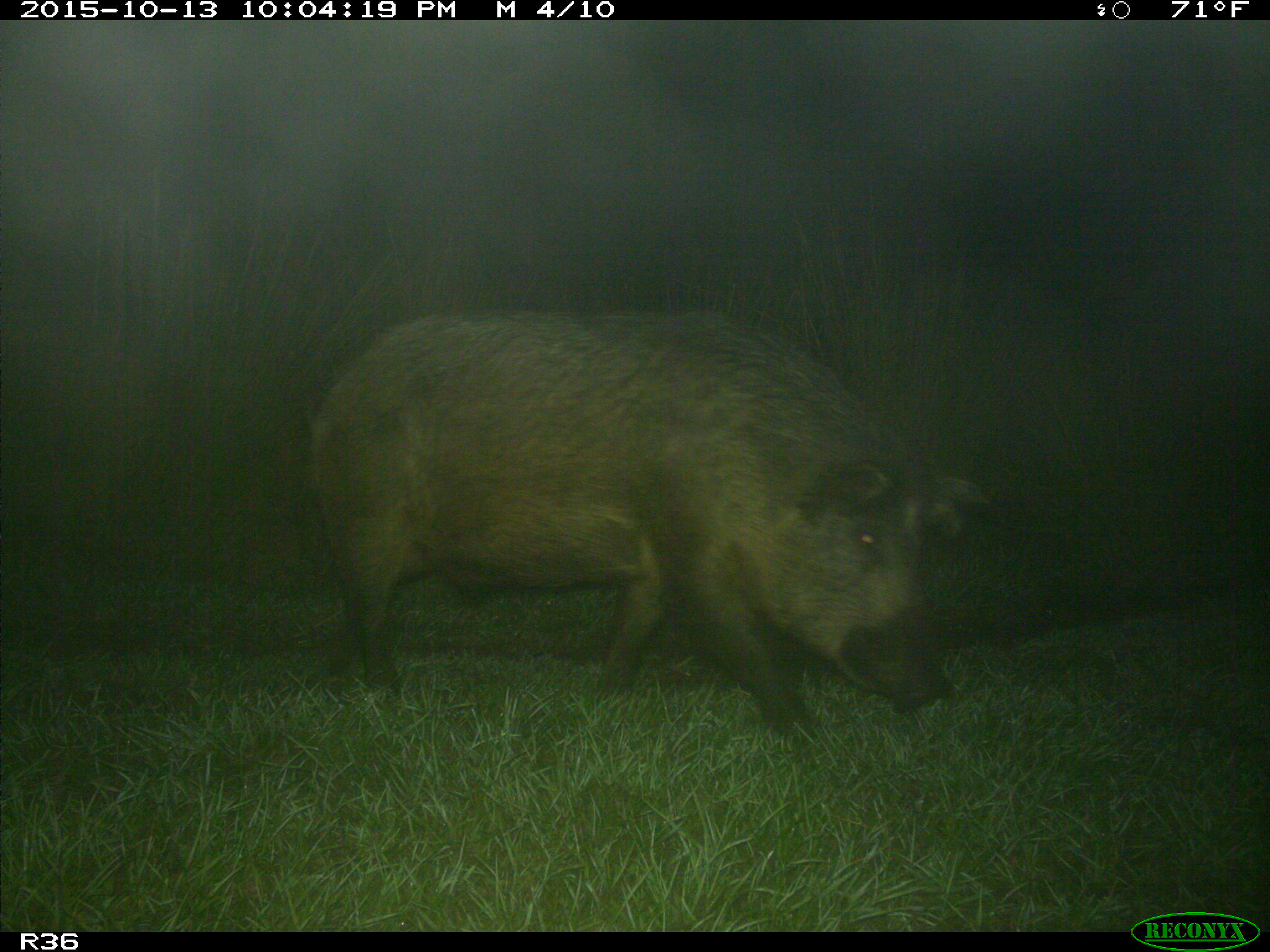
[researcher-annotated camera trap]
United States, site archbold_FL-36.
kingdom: Animalia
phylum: Chordata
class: Mammalia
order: Artiodactyla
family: Suidae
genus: Sus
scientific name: Sus scrofa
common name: wild boar